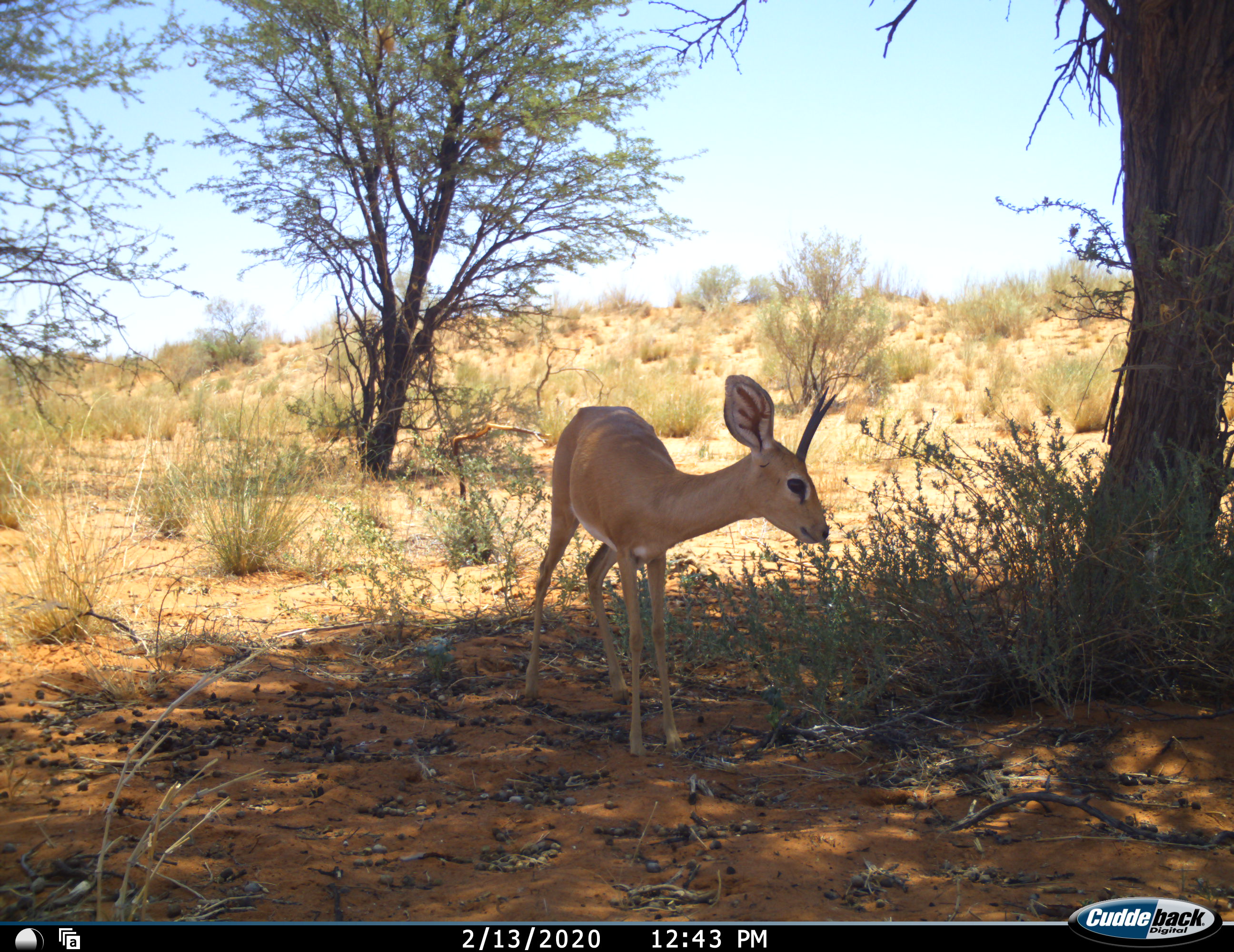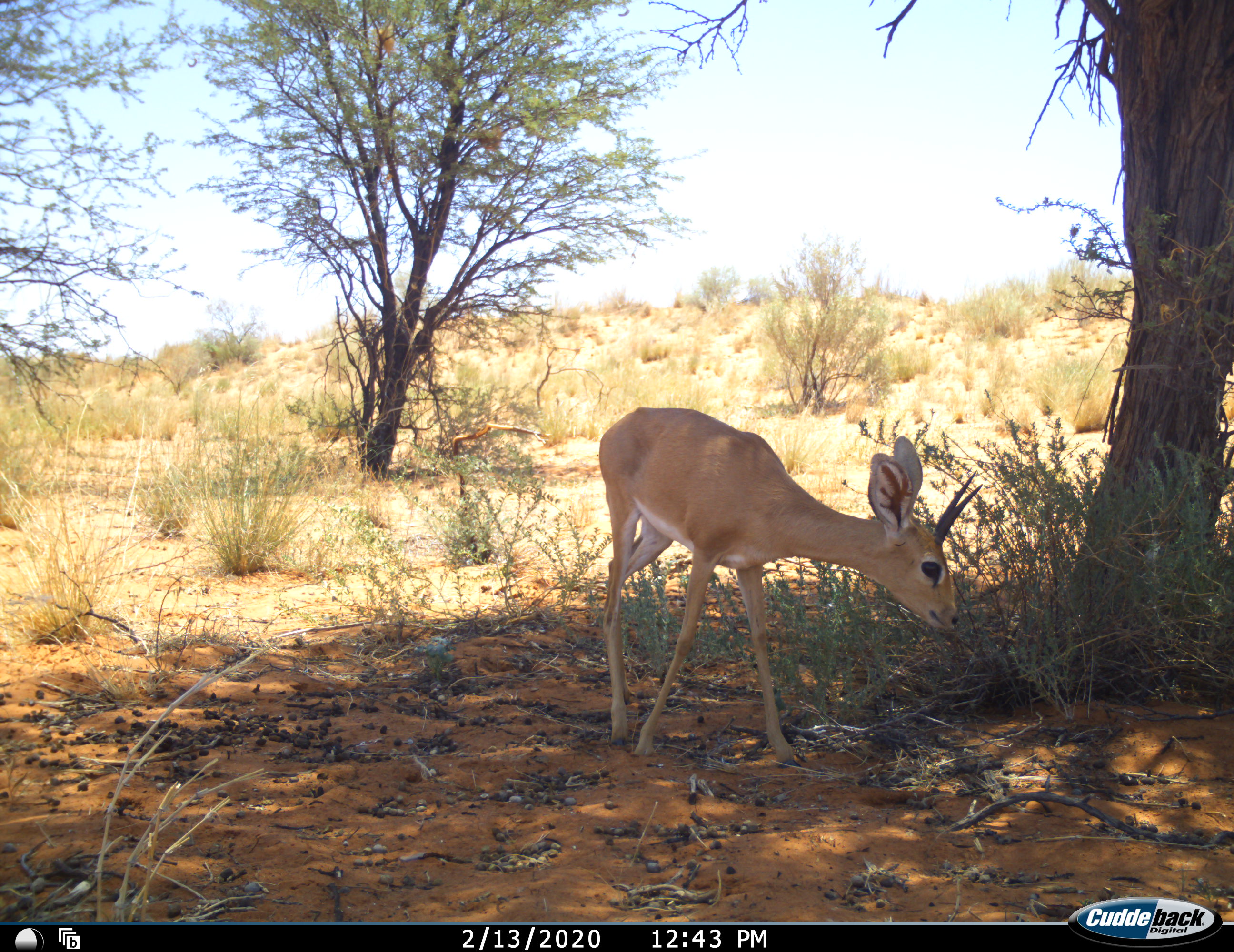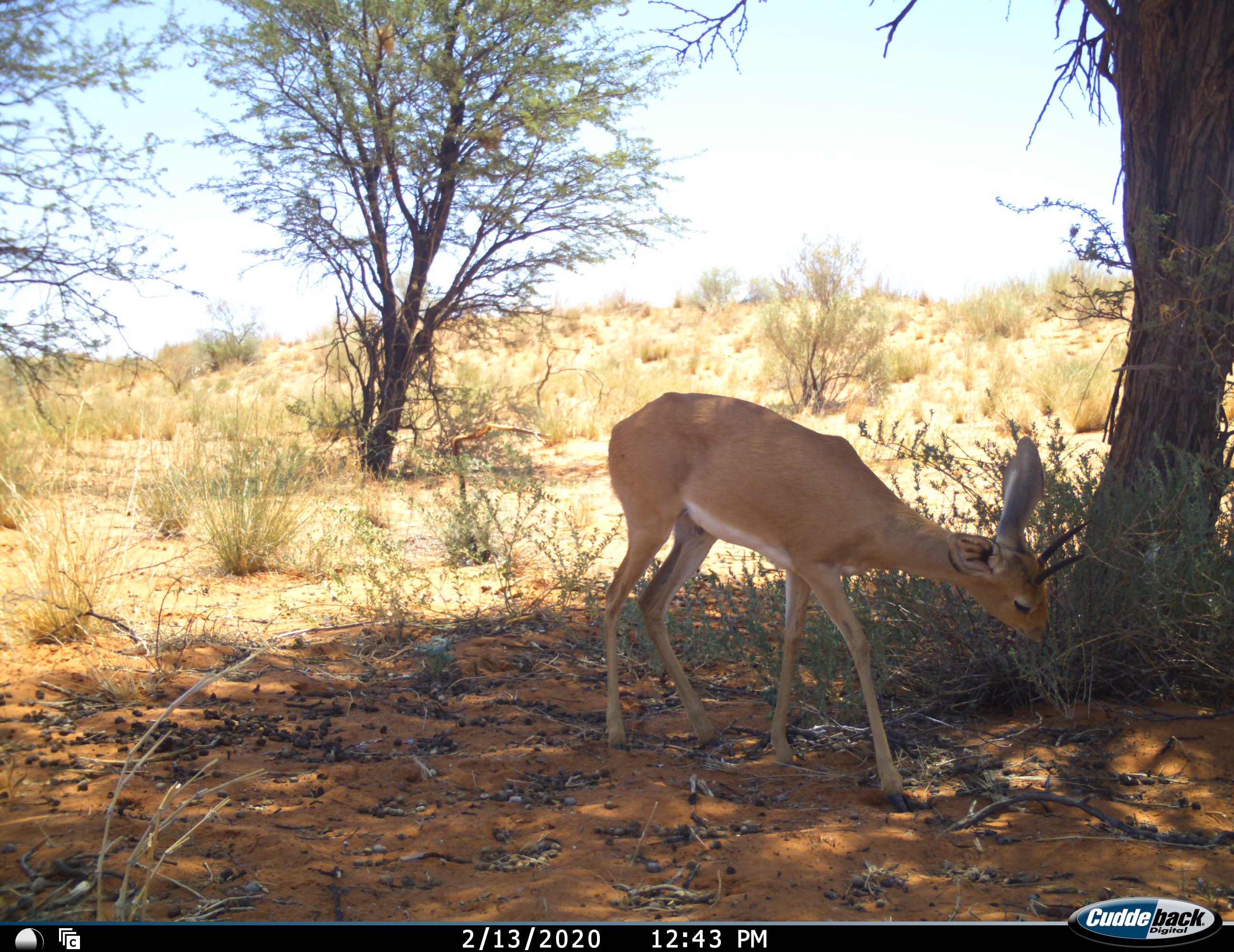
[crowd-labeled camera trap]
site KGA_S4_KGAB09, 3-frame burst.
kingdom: Animalia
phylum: Chordata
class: Mammalia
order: Artiodactyla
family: Bovidae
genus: Raphicerus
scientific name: Raphicerus campestris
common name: steenbok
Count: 1.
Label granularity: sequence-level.